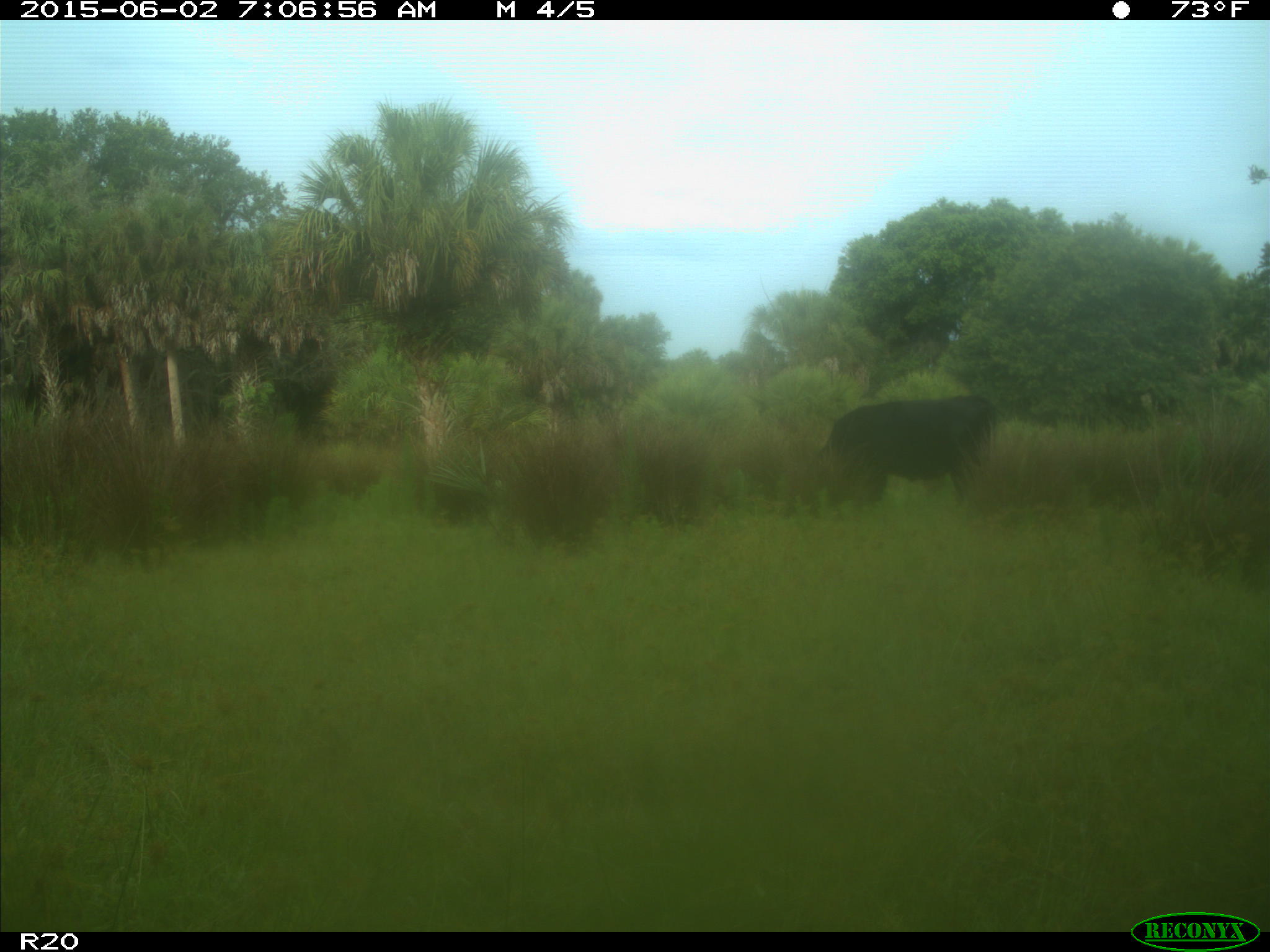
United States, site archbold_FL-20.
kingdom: Animalia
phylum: Chordata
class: Mammalia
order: Artiodactyla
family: Bovidae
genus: Bos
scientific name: Bos taurus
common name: domestic cow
Bos taurus (domestic cow).